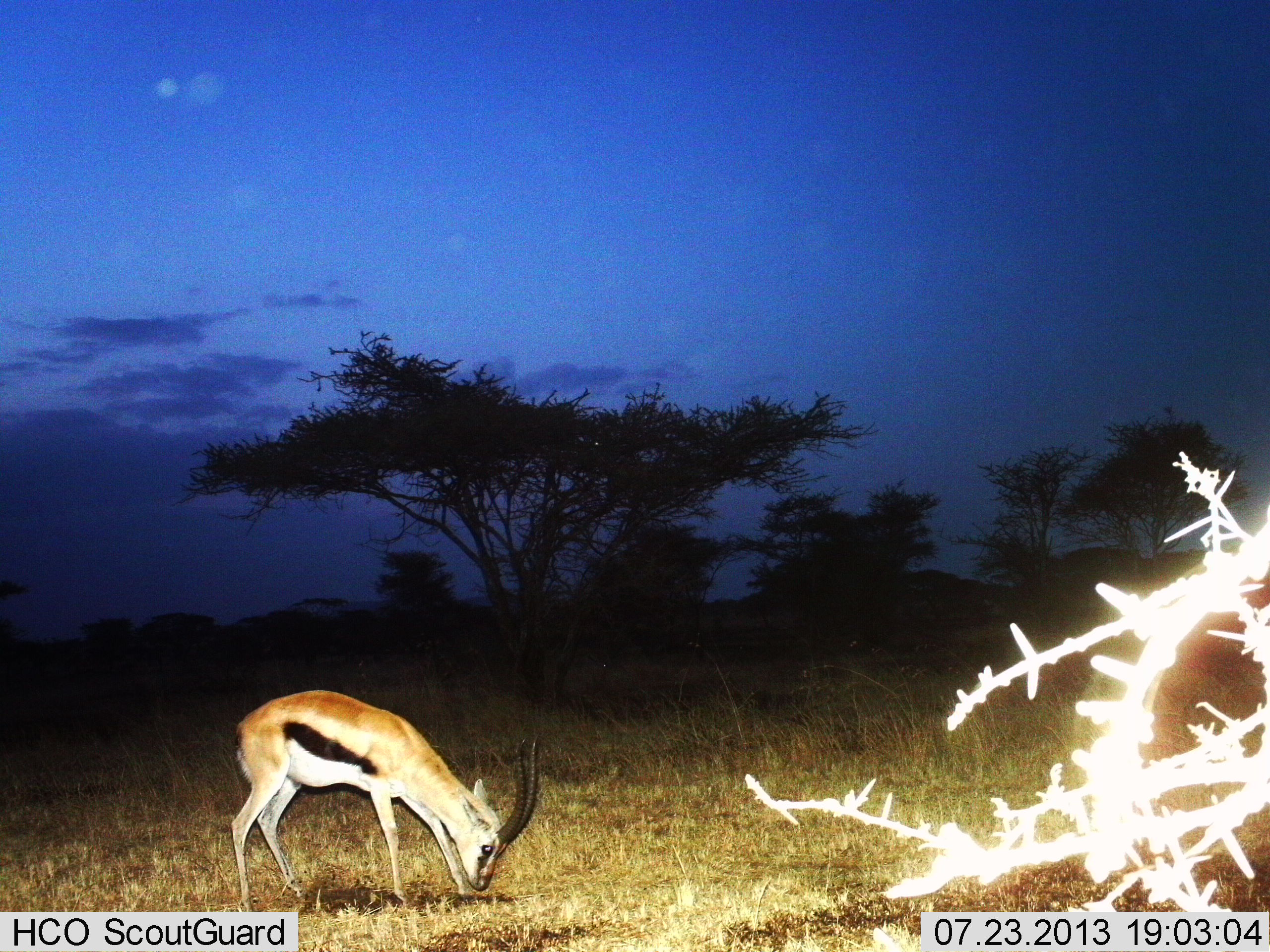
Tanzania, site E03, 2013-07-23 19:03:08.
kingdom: Animalia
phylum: Chordata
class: Mammalia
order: Artiodactyla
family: Bovidae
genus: Eudorcas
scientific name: Eudorcas thomsonii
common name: thomson's gazelle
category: gazellethomsons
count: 1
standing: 18%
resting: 0%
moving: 0%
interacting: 0%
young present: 0%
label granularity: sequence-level